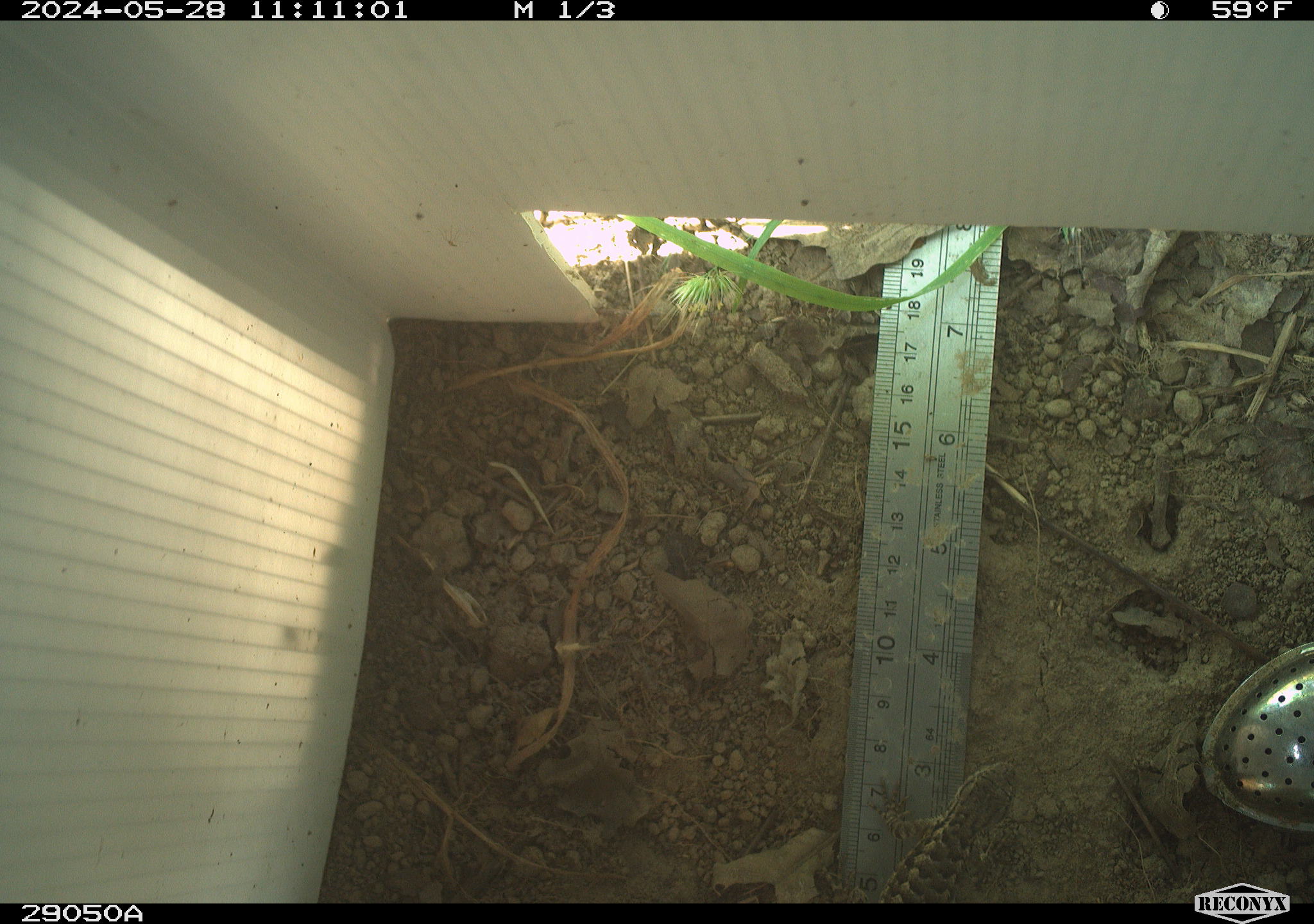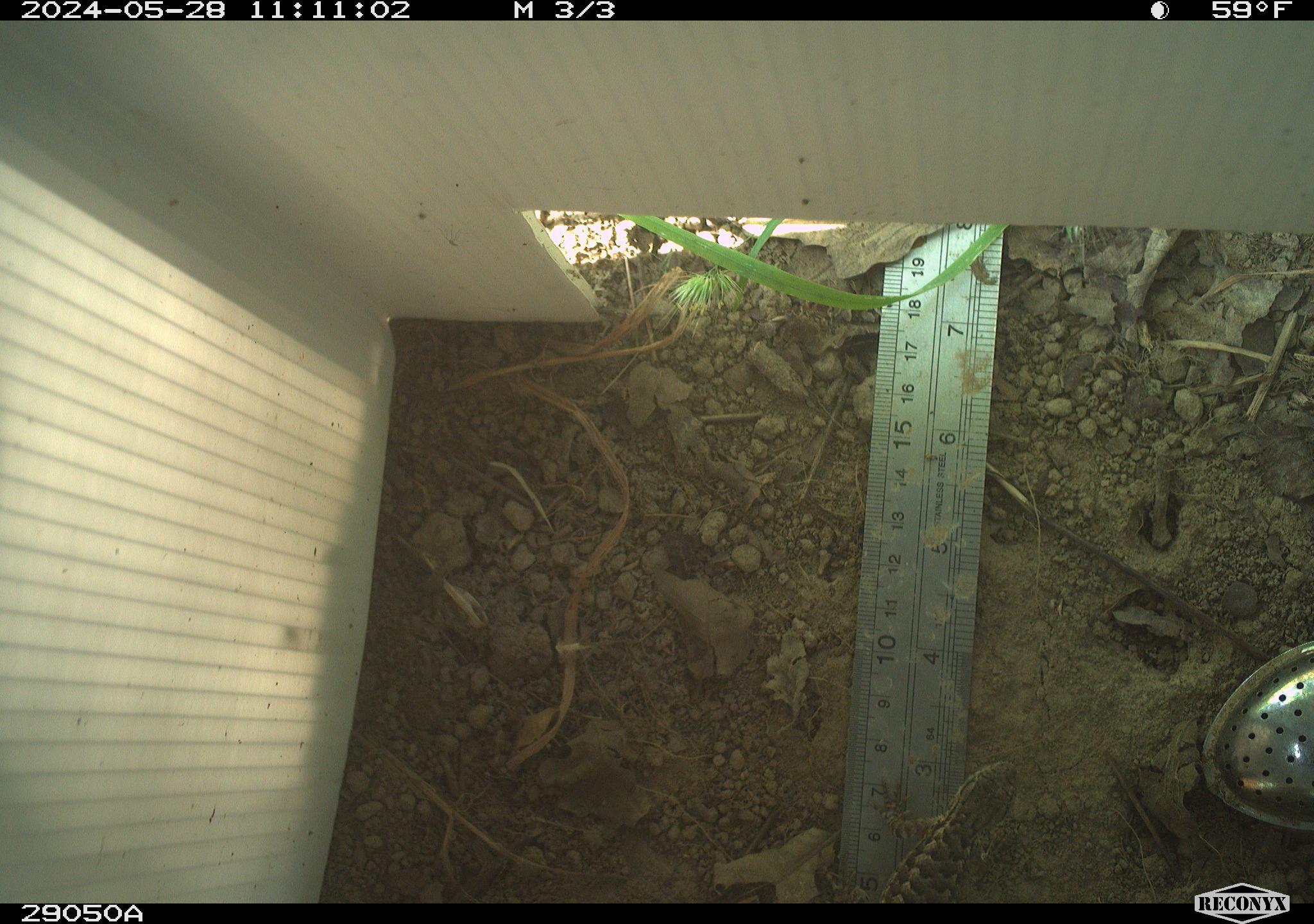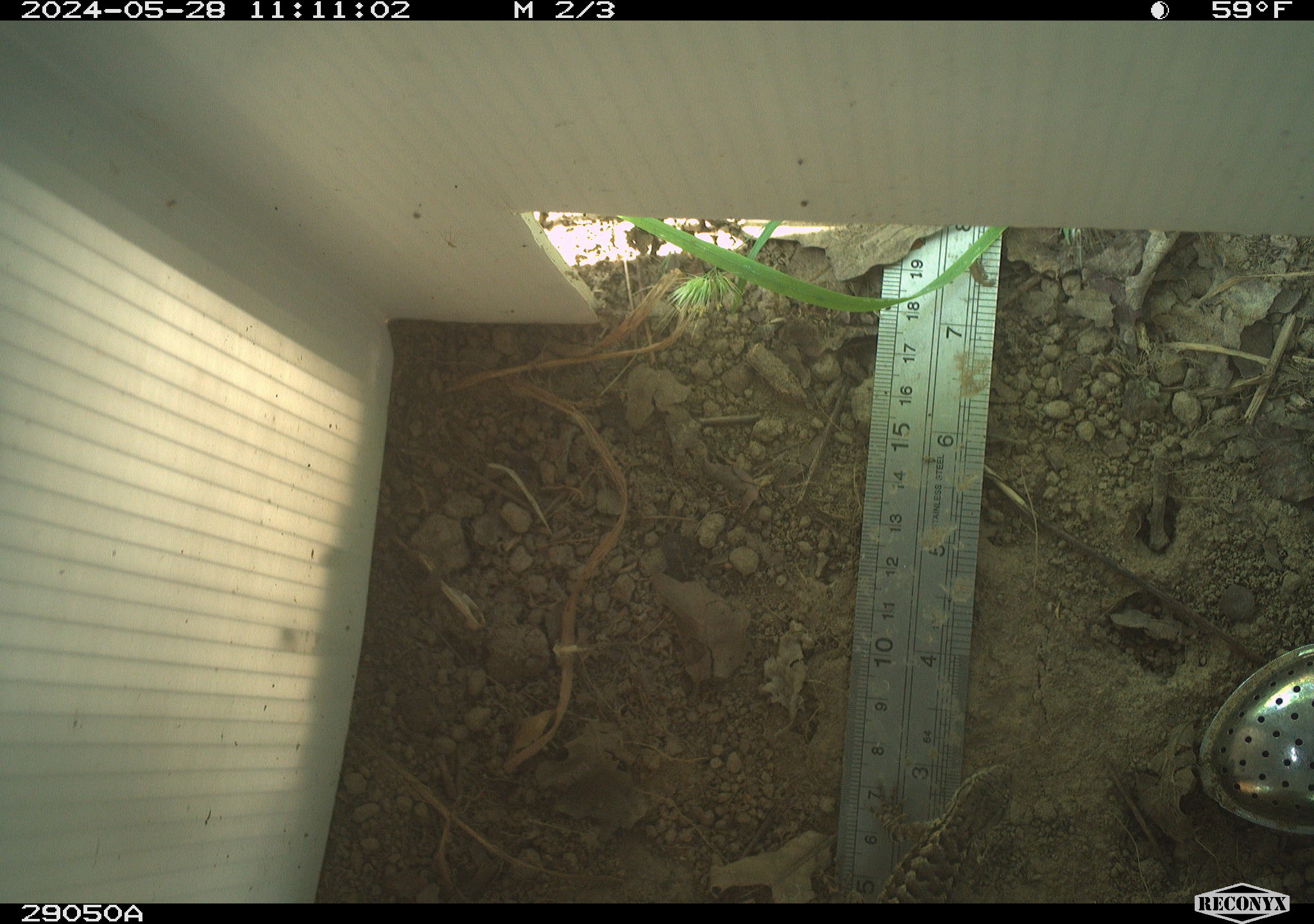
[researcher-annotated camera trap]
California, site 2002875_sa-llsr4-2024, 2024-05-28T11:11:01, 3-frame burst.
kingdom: Animalia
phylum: Chordata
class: Reptilia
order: Squamata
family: Phrynosomatidae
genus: Sceloporus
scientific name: Sceloporus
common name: spiny lizards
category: sceloporus species